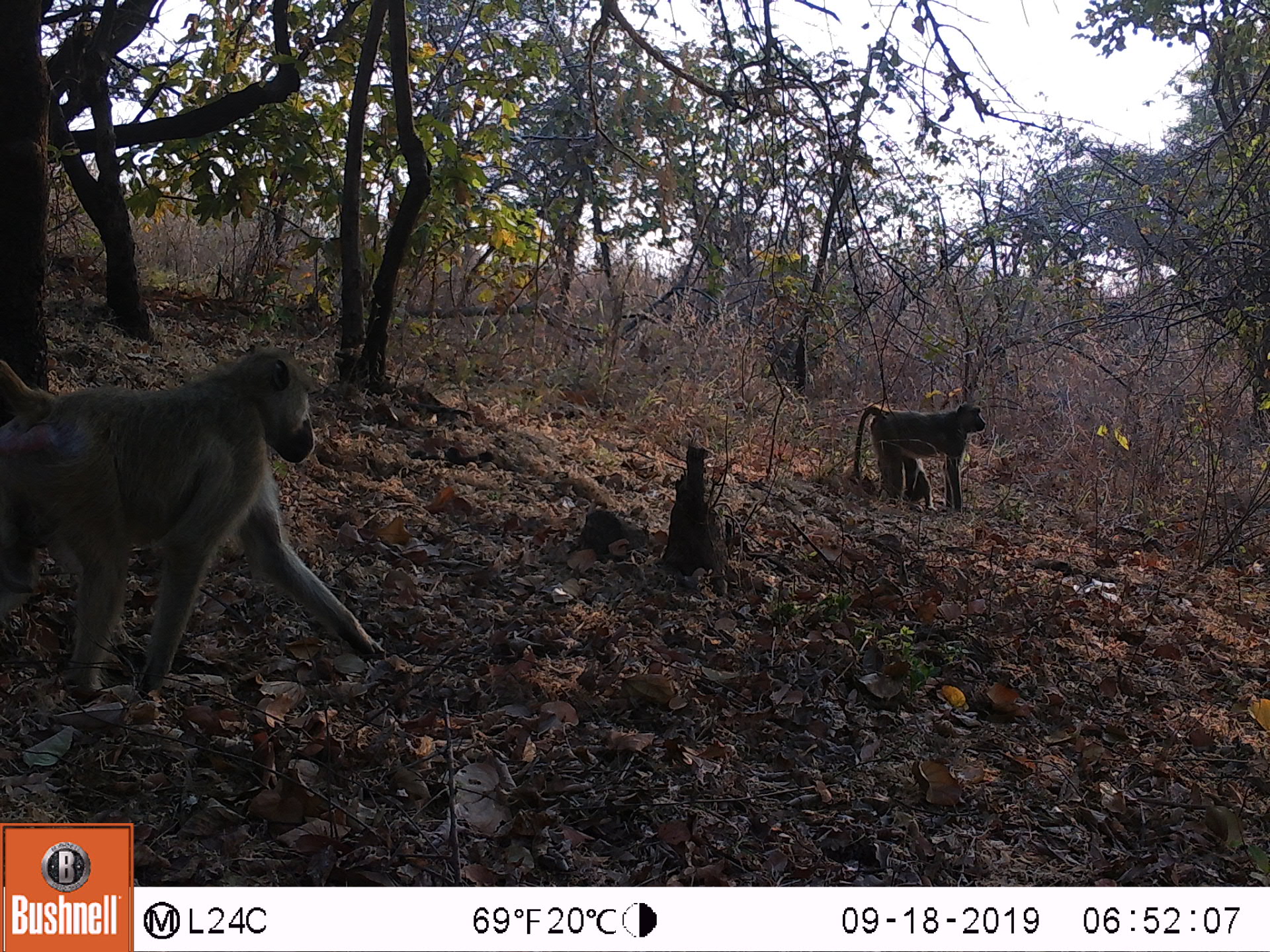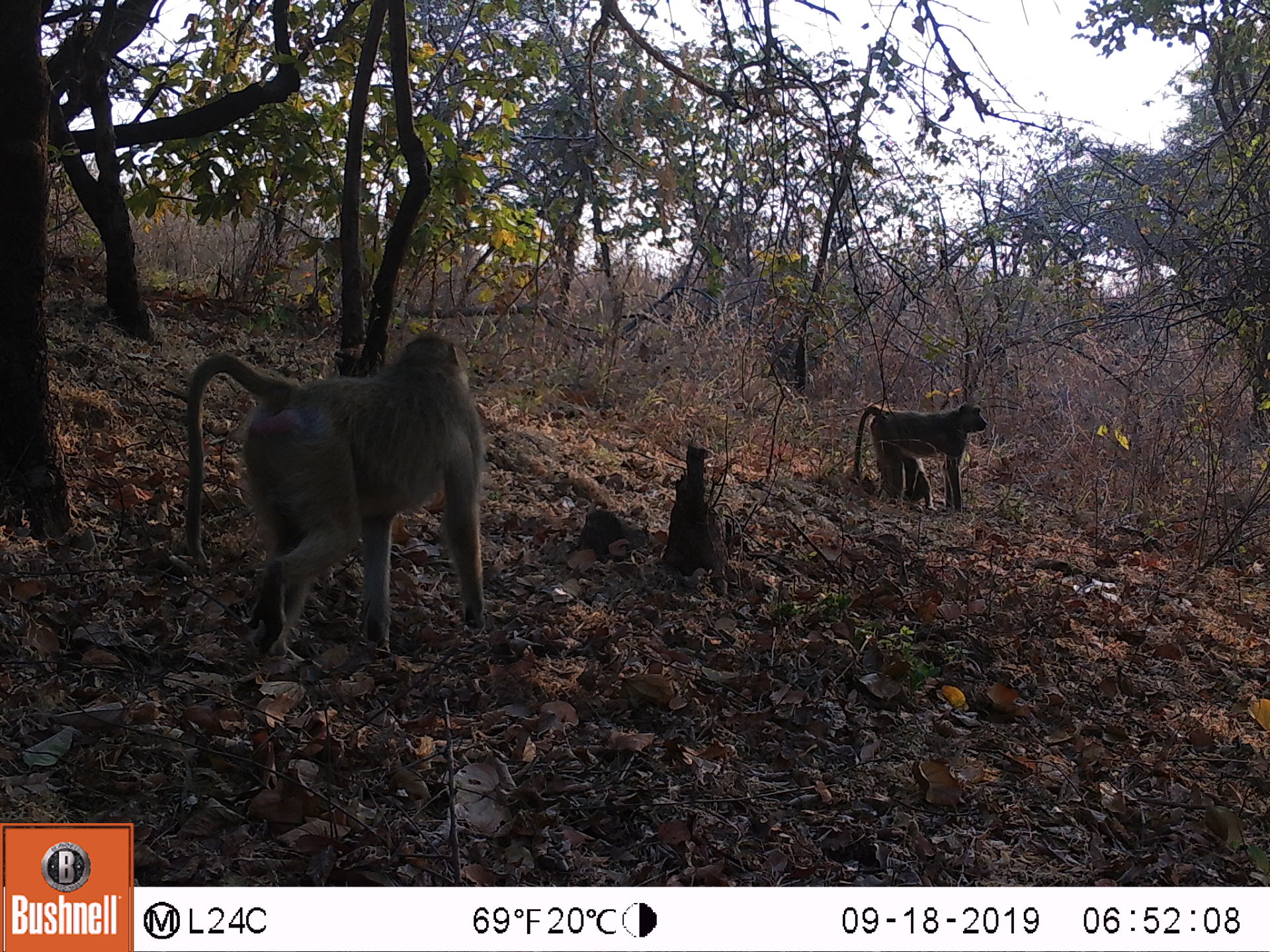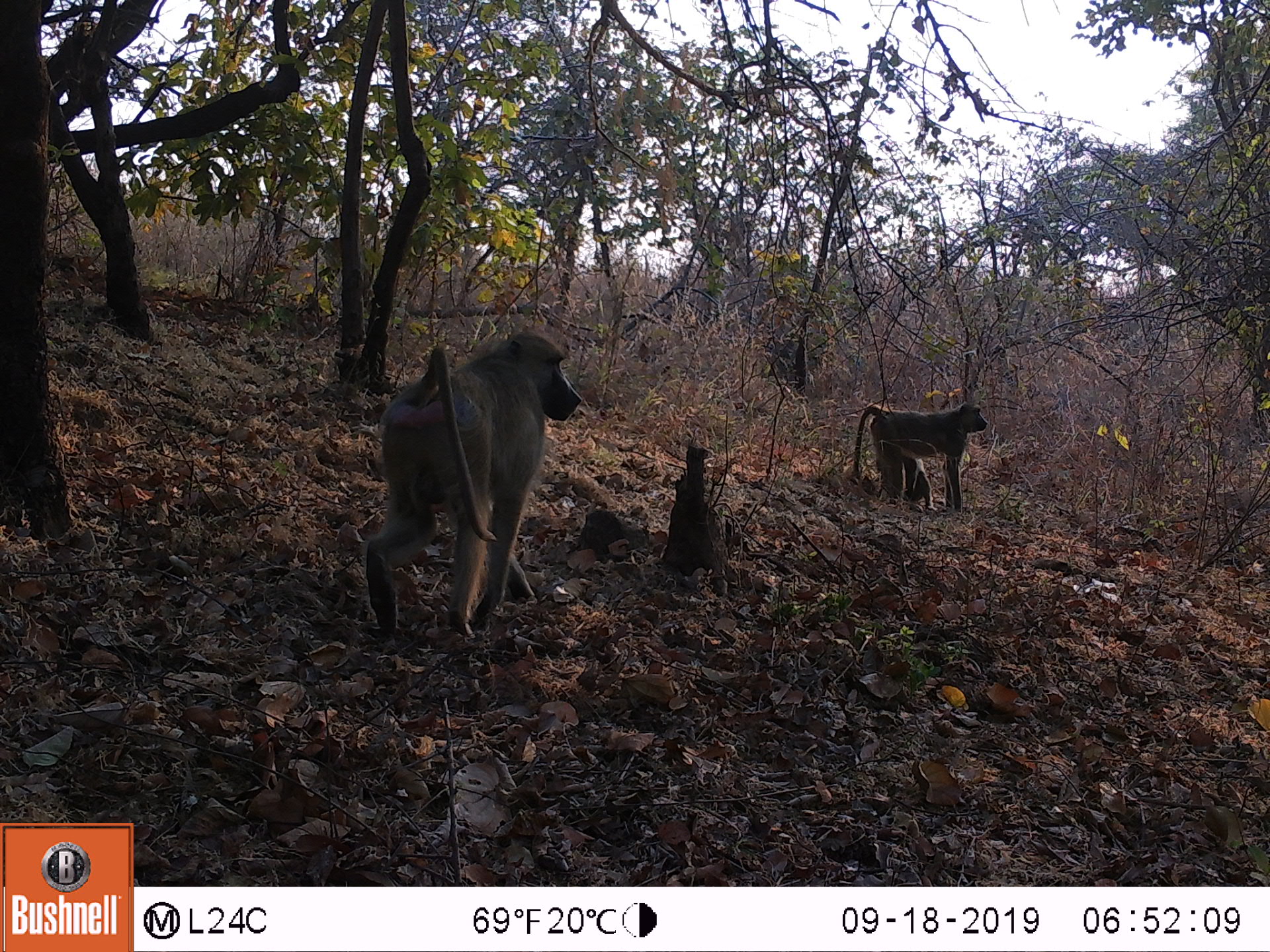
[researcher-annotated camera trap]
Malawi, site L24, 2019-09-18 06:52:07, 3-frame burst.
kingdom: Animalia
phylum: Chordata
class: Mammalia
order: Primates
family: Cercopithecidae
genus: Papio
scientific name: Papio cynocephalus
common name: yellow baboon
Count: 2.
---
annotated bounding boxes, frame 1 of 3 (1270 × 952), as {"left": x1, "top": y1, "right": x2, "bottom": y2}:
yellow baboon: {"left": 0, "top": 351, "right": 391, "bottom": 713}; {"left": 851, "top": 400, "right": 986, "bottom": 510}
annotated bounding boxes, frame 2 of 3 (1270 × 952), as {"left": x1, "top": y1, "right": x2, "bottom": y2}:
yellow baboon: {"left": 180, "top": 327, "right": 487, "bottom": 670}; {"left": 840, "top": 399, "right": 991, "bottom": 517}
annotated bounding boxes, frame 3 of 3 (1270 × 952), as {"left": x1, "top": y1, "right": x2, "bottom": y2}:
yellow baboon: {"left": 354, "top": 327, "right": 587, "bottom": 655}; {"left": 845, "top": 401, "right": 990, "bottom": 503}